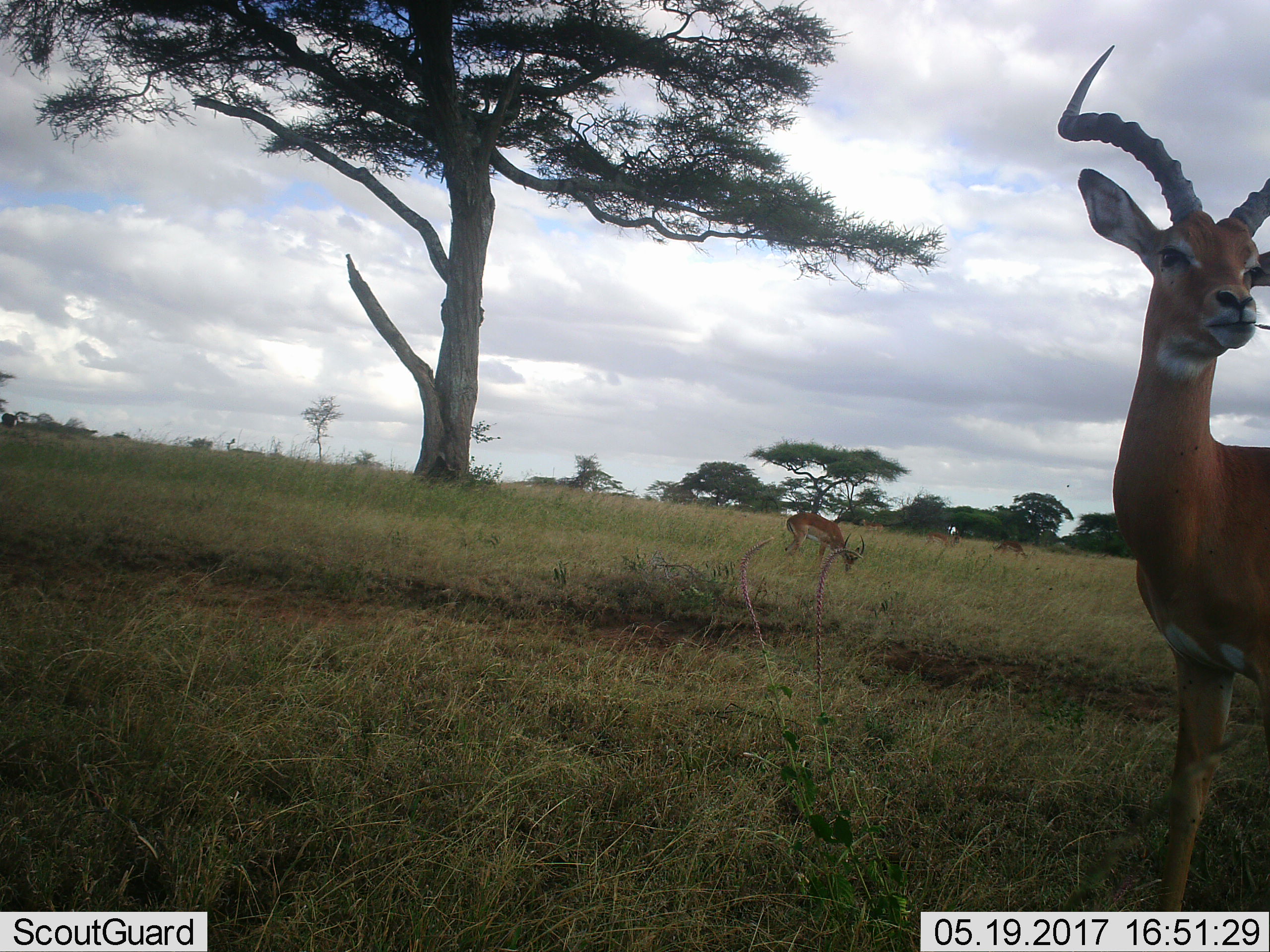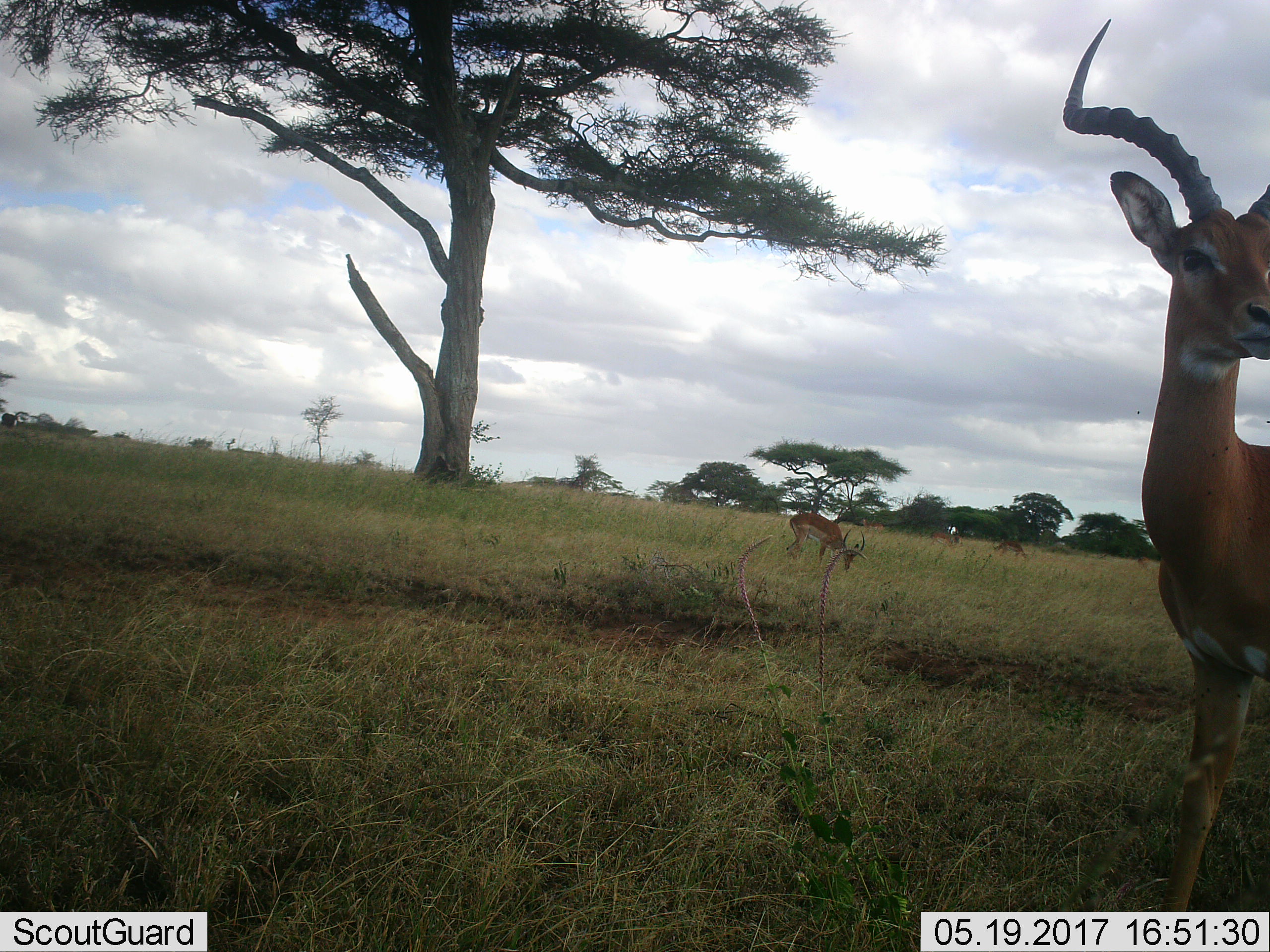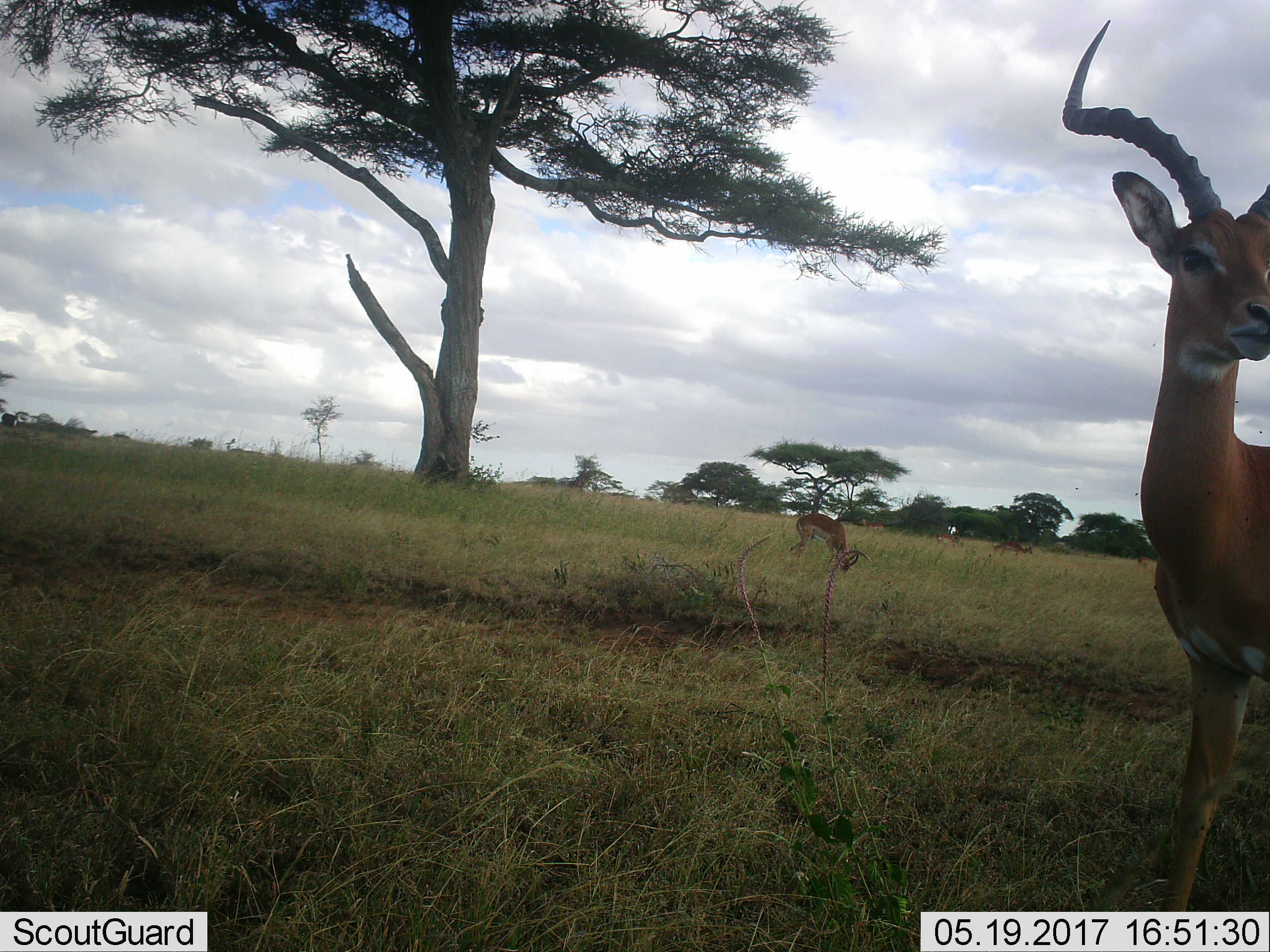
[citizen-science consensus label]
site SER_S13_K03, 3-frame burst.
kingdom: Animalia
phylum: Chordata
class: Mammalia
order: Artiodactyla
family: Bovidae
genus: Aepyceros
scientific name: Aepyceros melampus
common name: impala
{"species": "impala (Aepyceros melampus)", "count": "5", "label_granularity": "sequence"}